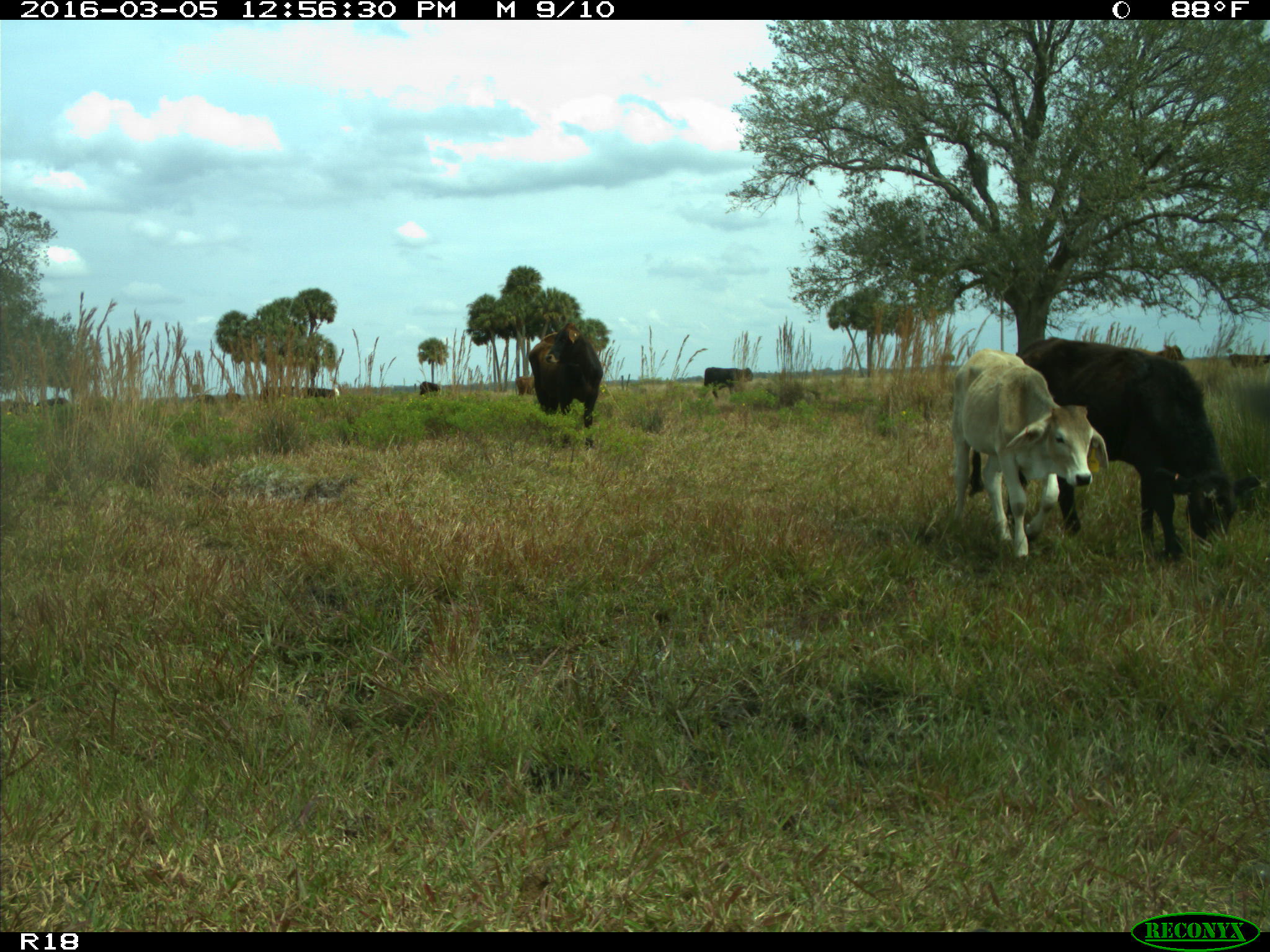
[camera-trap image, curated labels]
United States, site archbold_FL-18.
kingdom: Animalia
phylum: Chordata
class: Mammalia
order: Artiodactyla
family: Bovidae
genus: Bos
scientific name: Bos taurus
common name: domestic cow